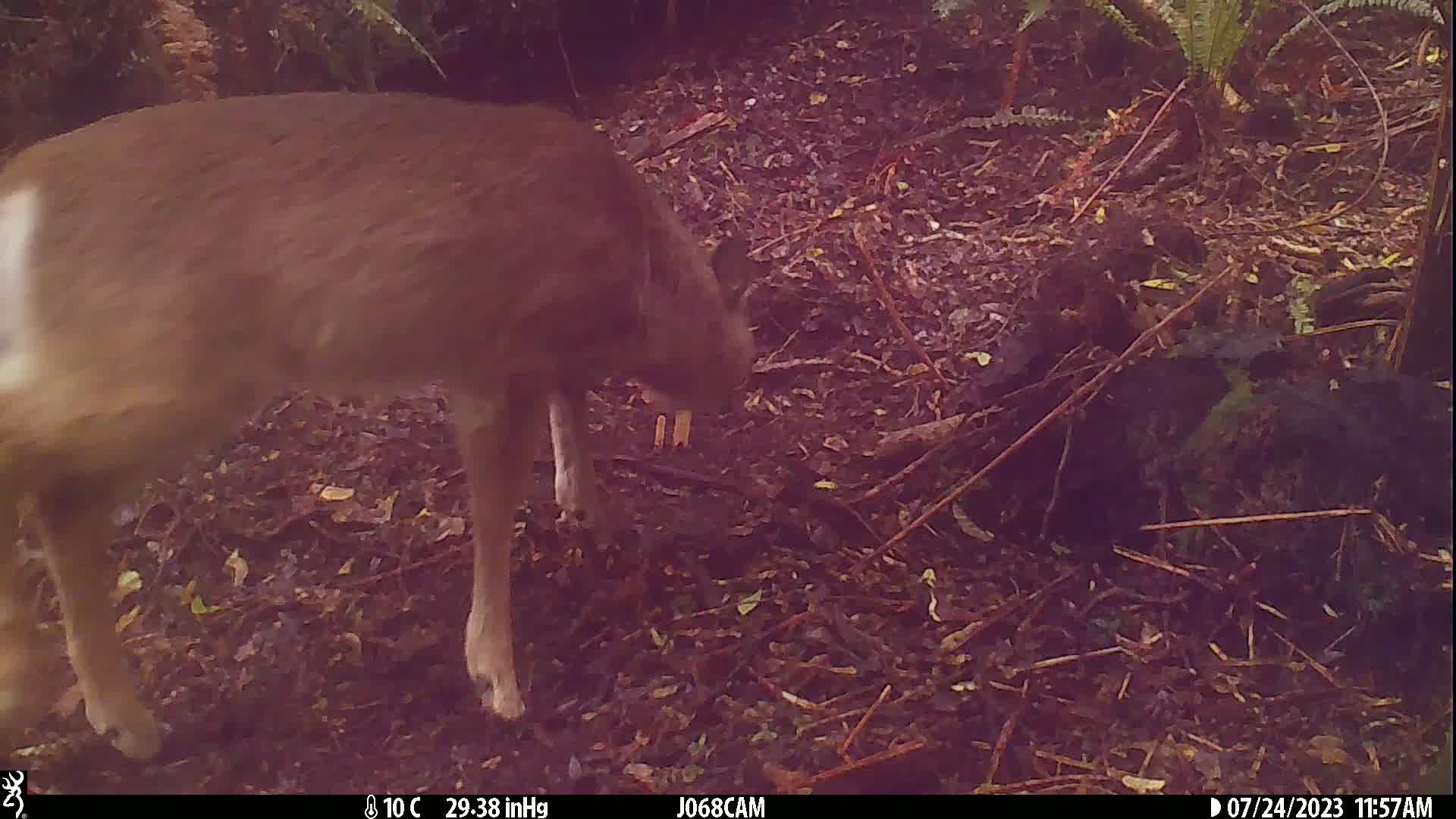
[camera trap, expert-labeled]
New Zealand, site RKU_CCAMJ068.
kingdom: Animalia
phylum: Chordata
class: Mammalia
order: Artiodactyla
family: Cervidae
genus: Odocoileus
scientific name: Odocoileus virginianus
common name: white-tailed deer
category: white tailed deer